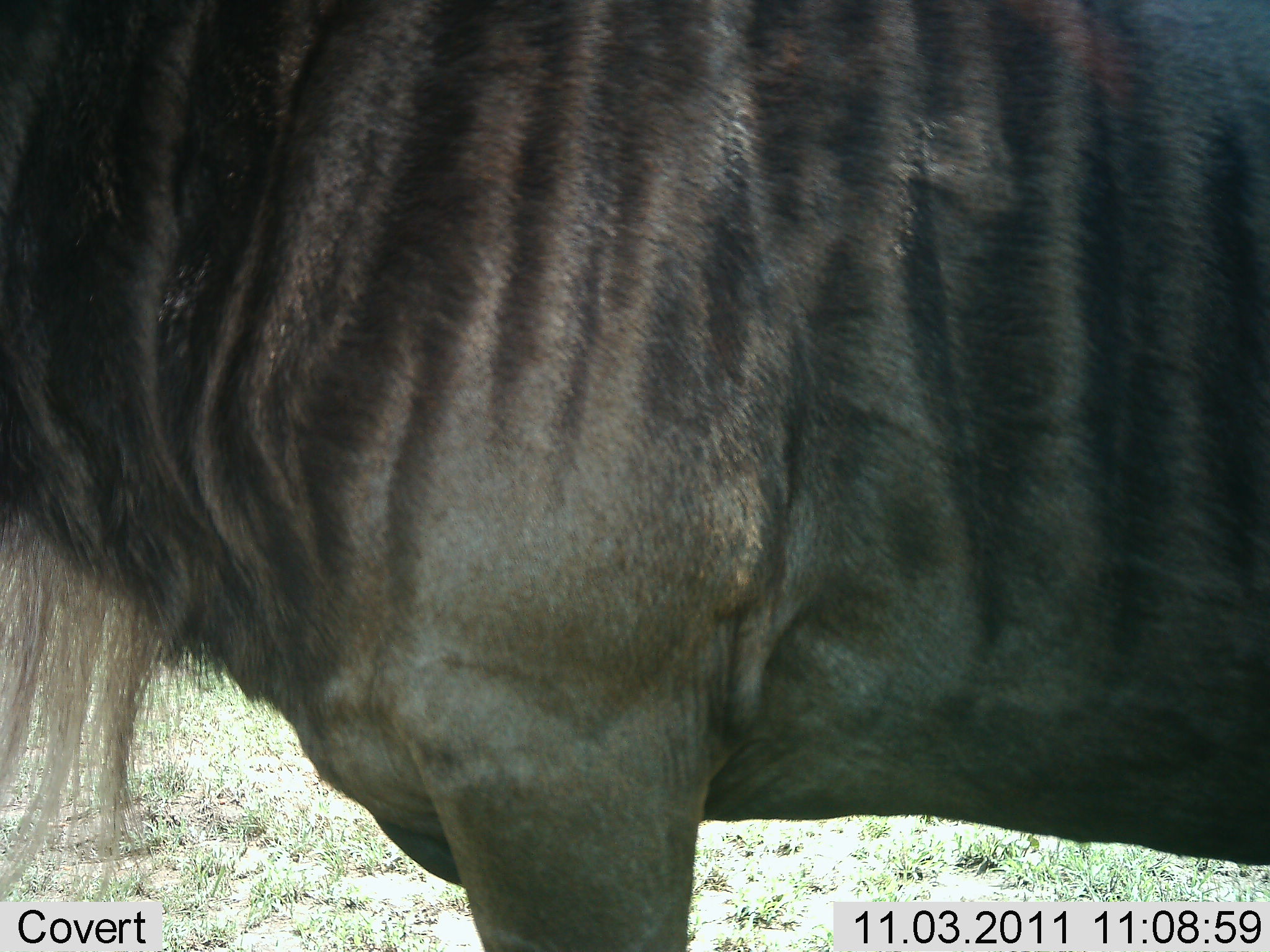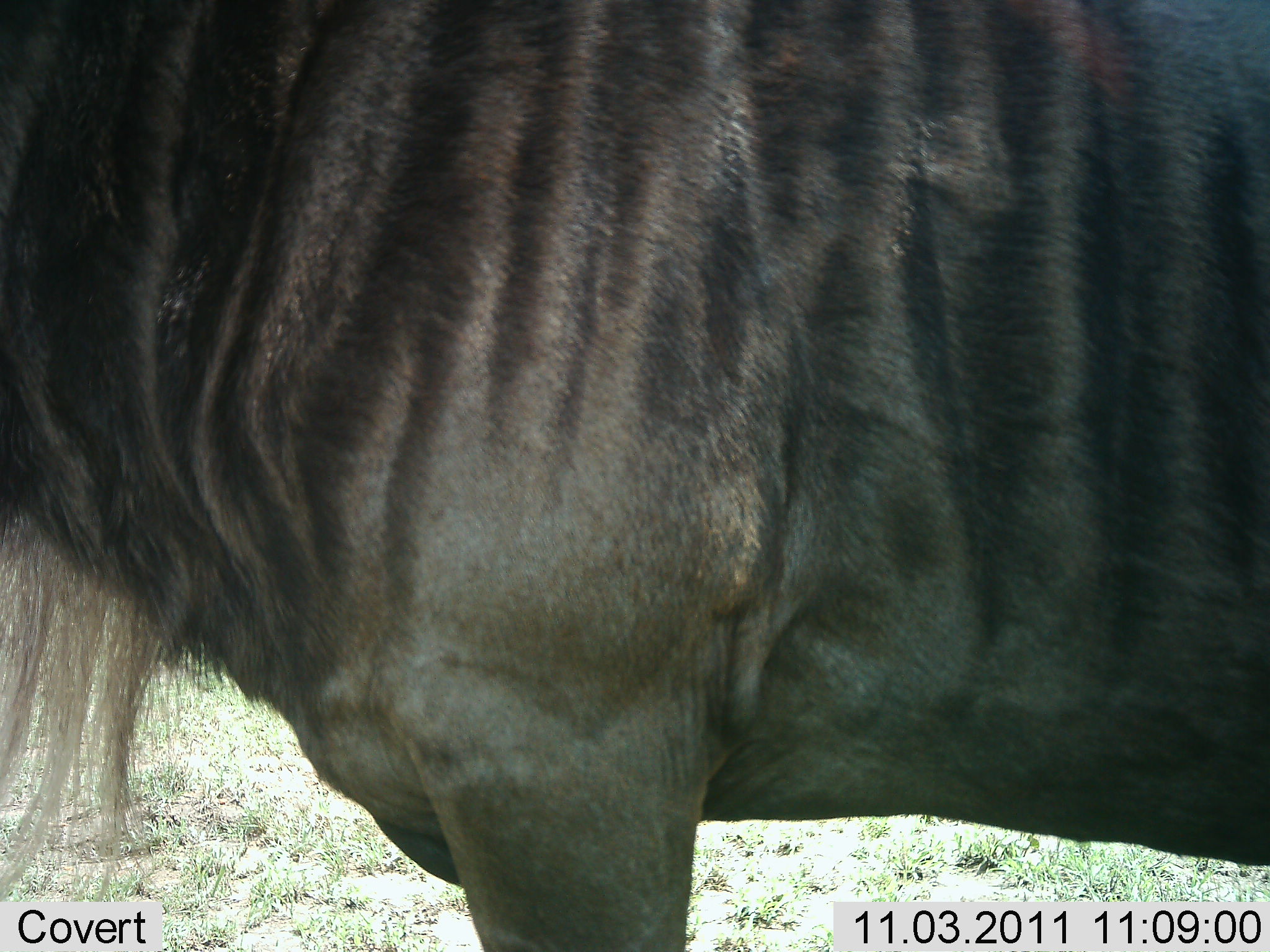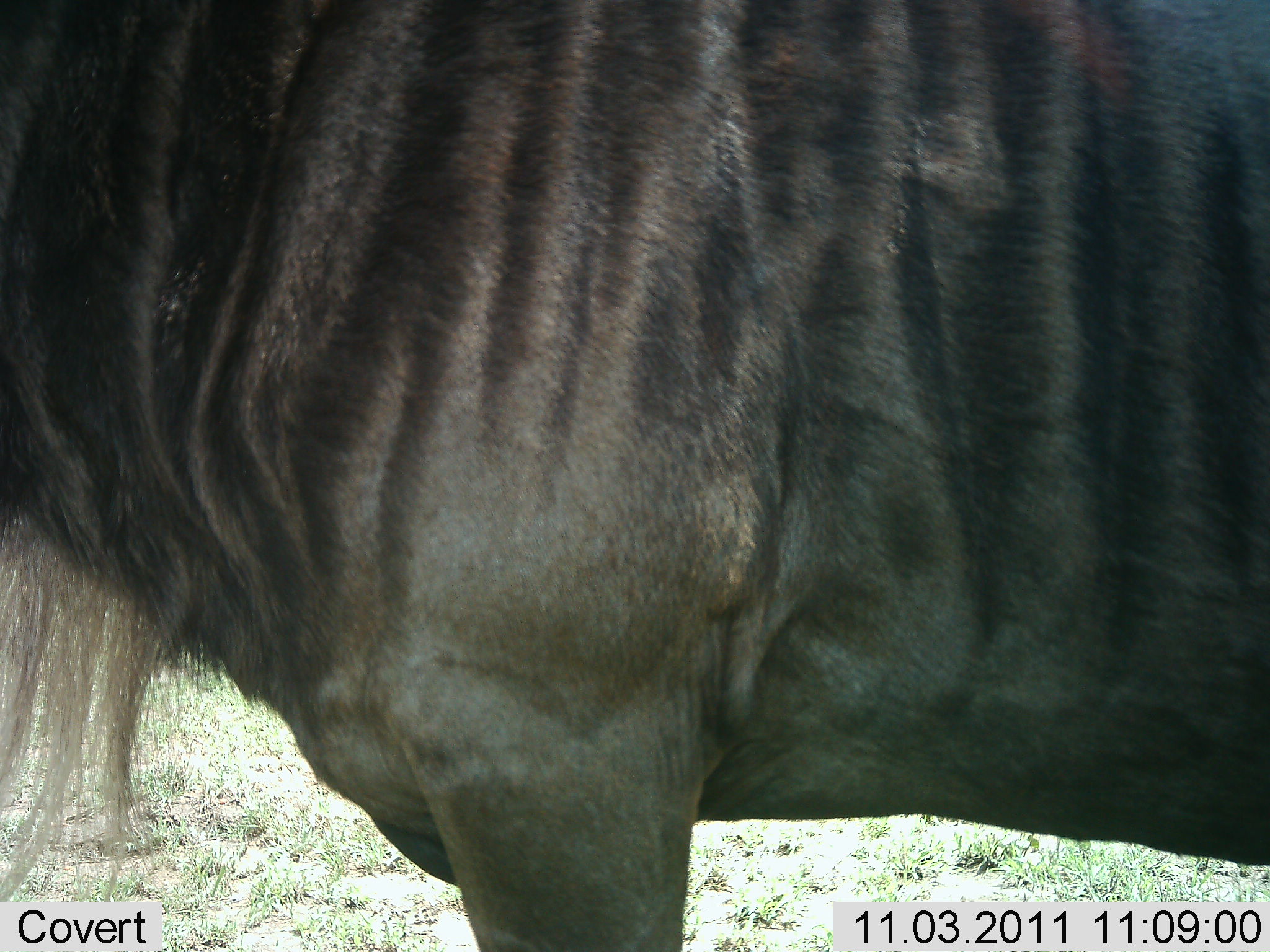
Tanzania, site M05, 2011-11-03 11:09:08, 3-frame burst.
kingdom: Animalia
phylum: Chordata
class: Mammalia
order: Artiodactyla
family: Bovidae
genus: Connochaetes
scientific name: Connochaetes taurinus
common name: blue wildebeest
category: wildebeest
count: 1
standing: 100%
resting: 0%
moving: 0%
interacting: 0%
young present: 0%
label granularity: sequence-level